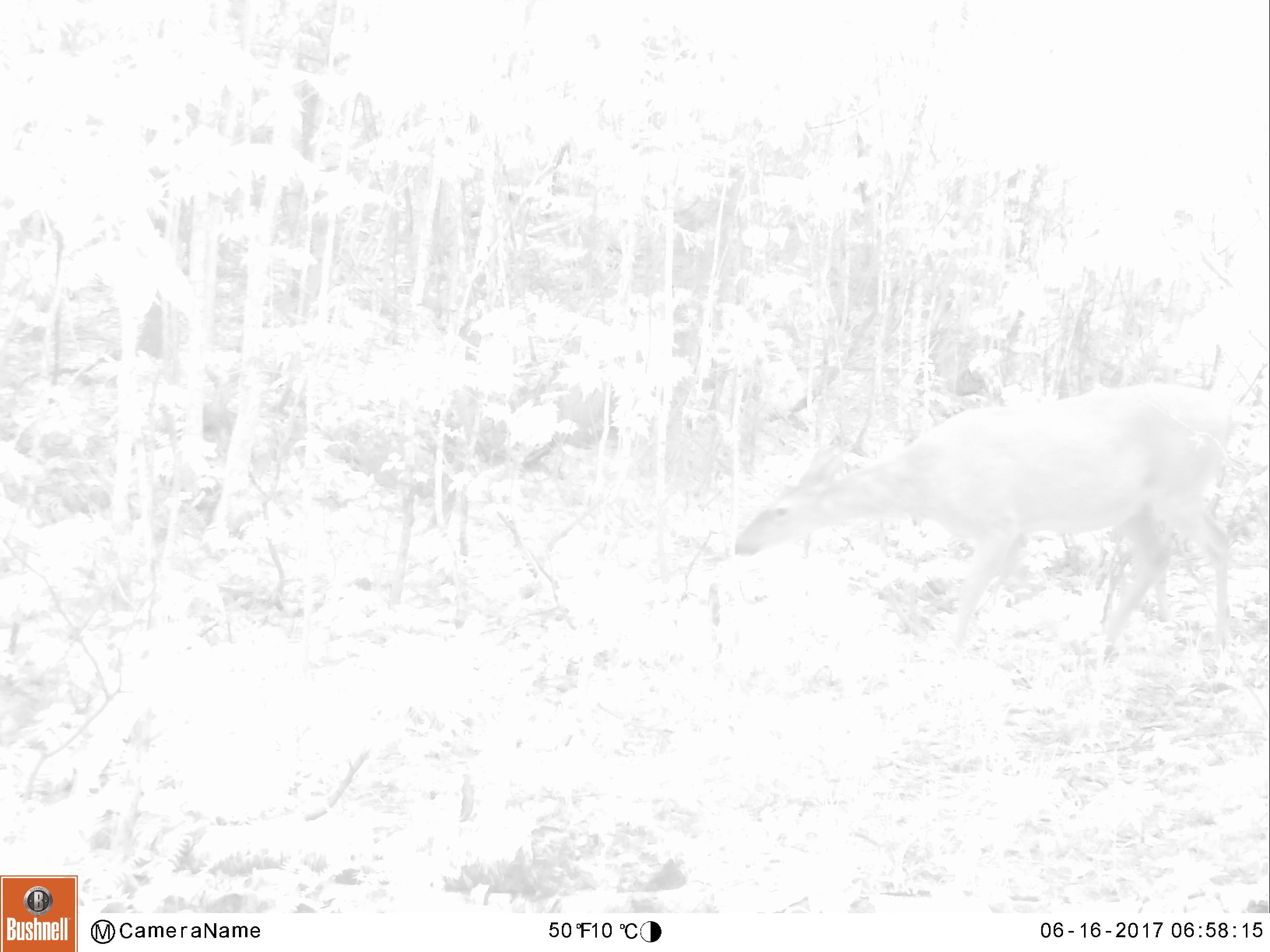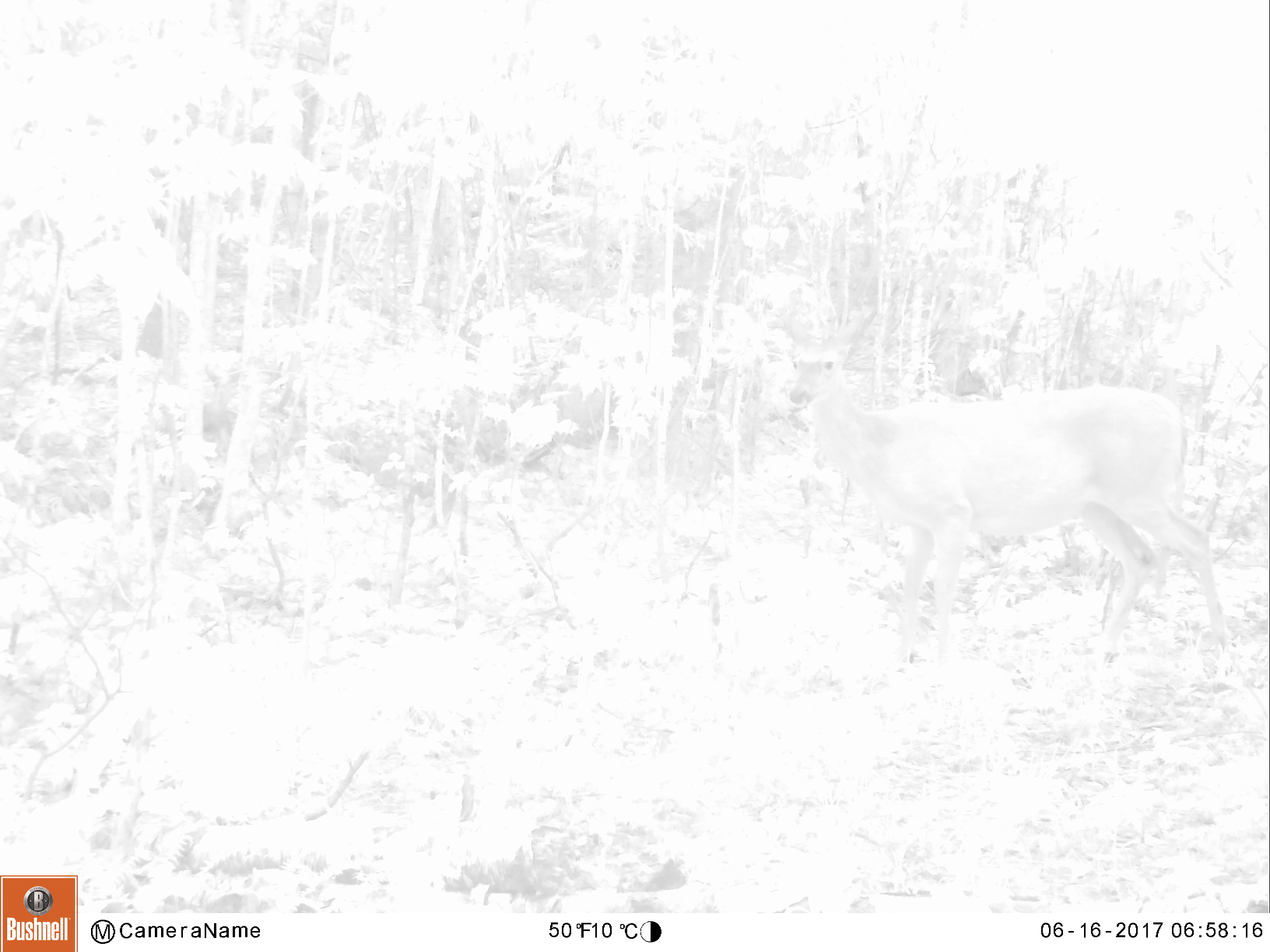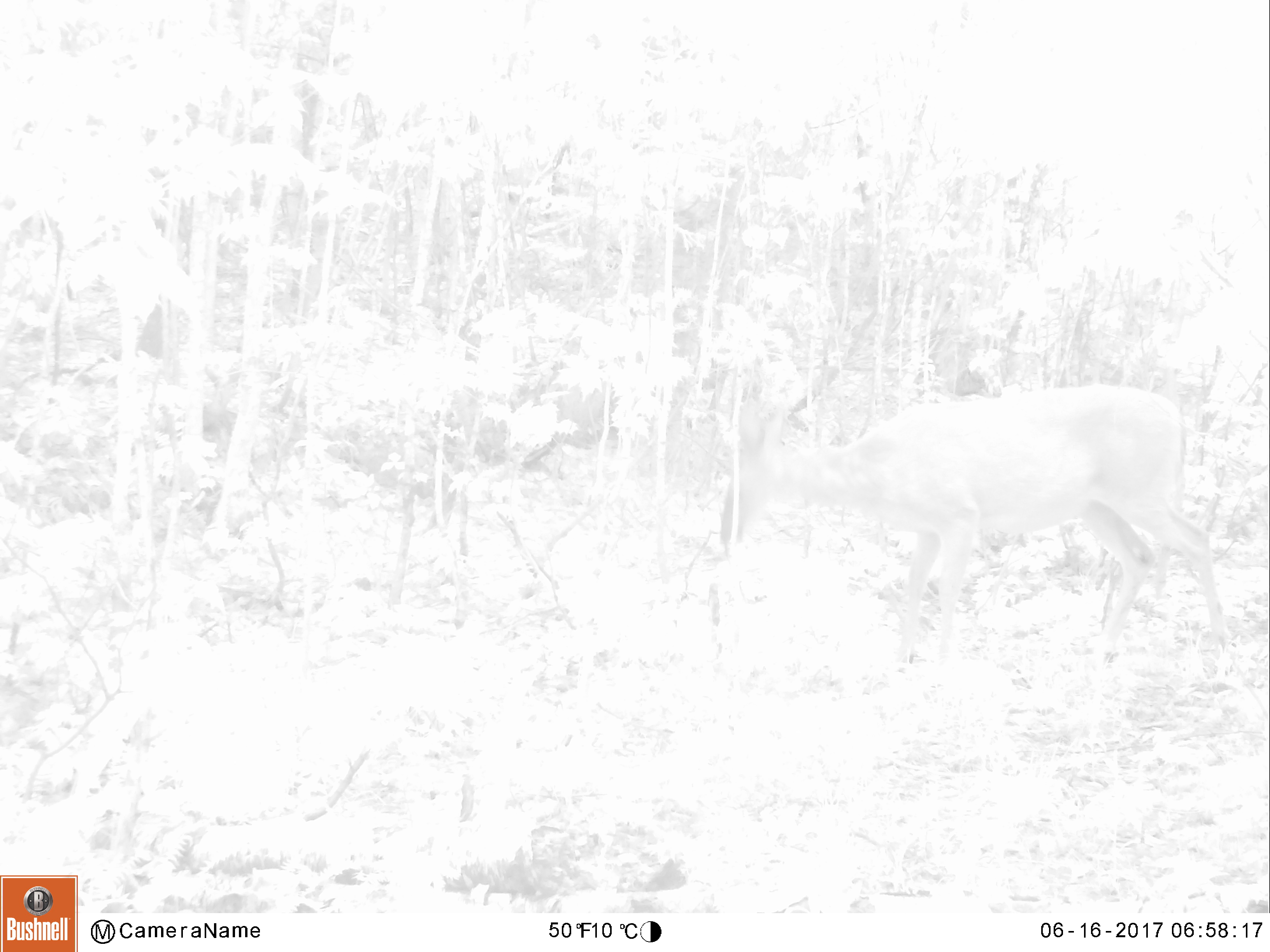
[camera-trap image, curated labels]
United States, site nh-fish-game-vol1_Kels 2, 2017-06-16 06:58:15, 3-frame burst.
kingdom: Animalia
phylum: Chordata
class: Mammalia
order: Artiodactyla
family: Cervidae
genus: Odocoileus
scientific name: Odocoileus virginianus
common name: white-tailed deer